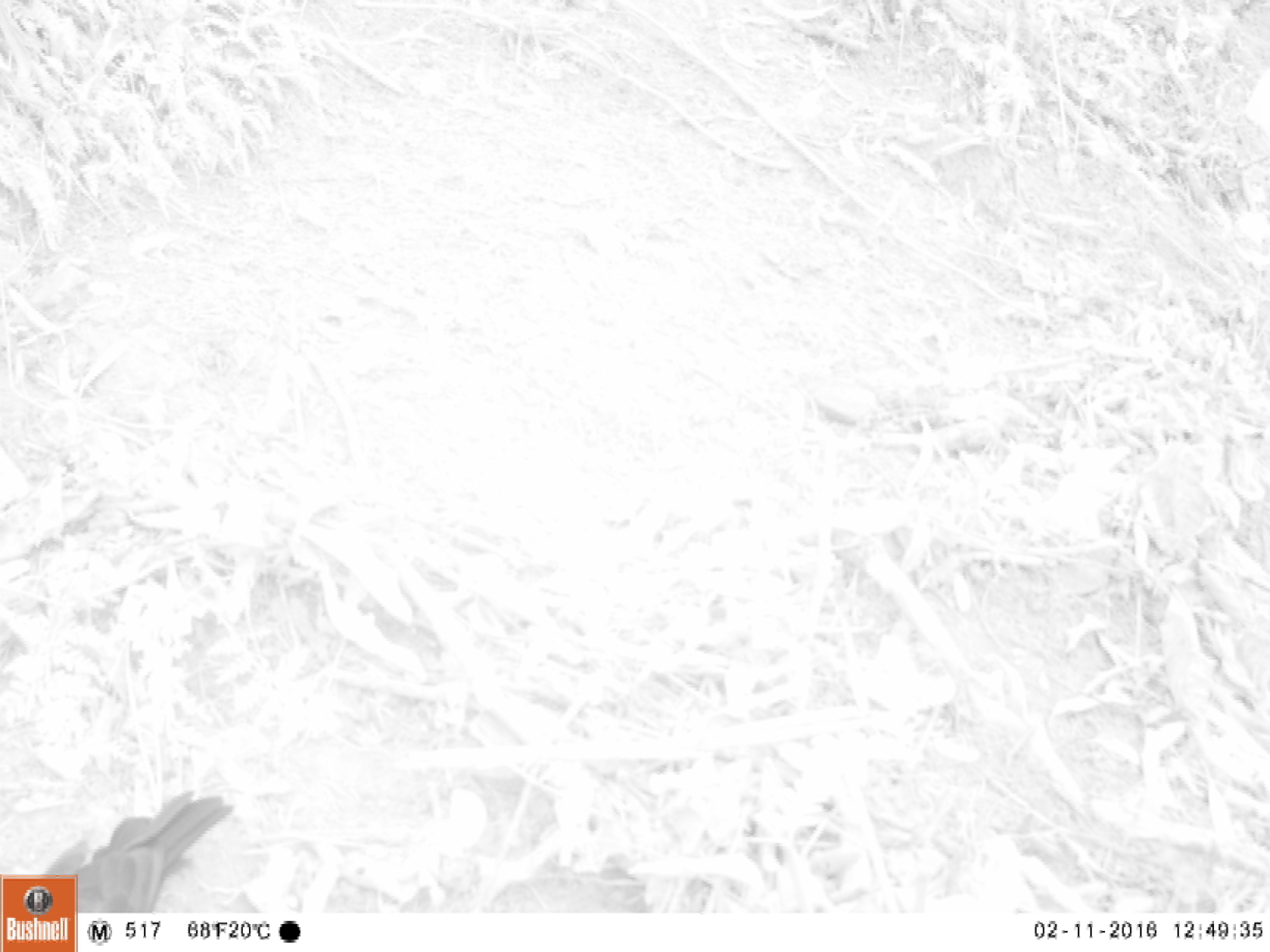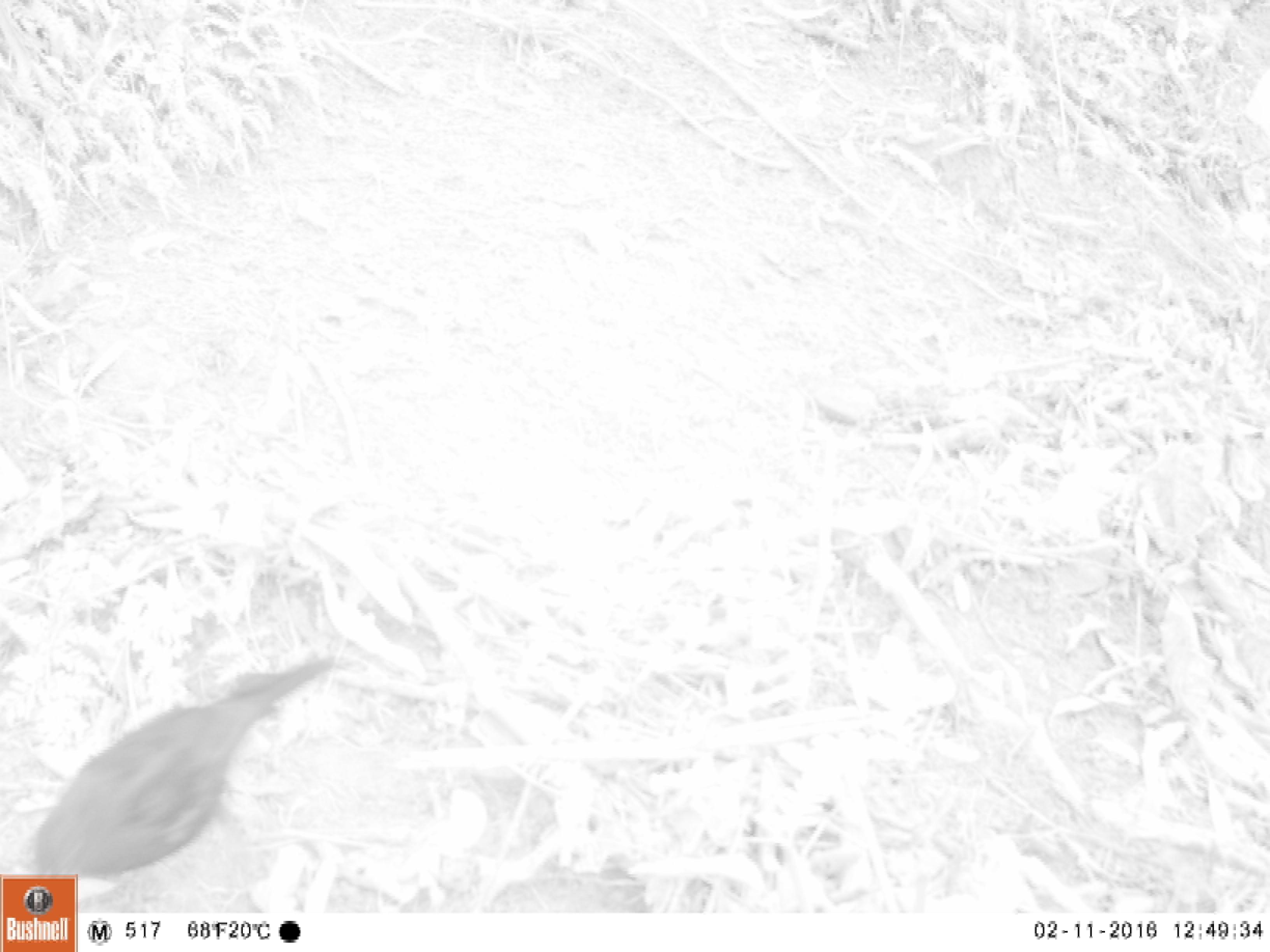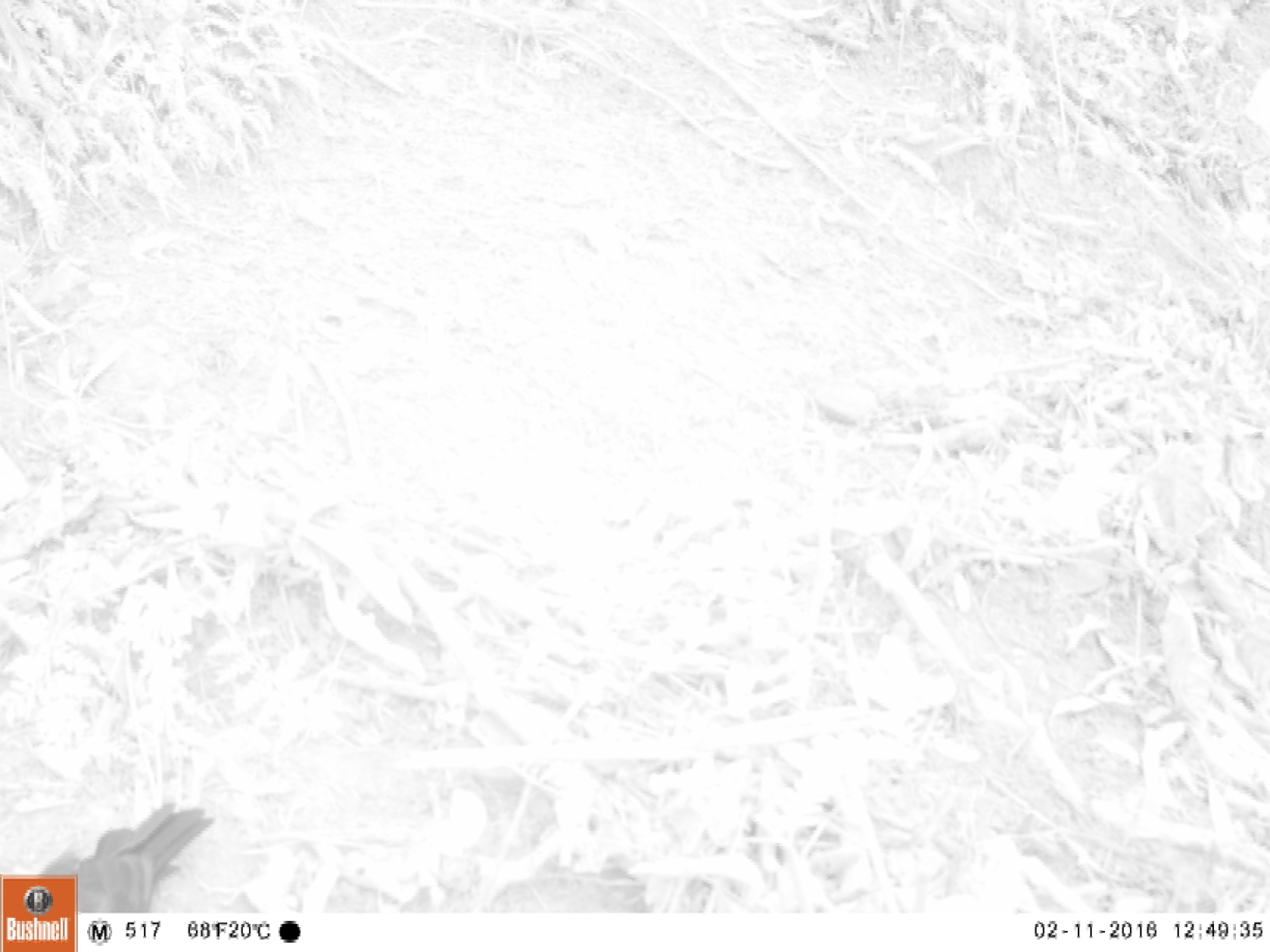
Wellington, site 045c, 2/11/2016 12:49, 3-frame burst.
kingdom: Animalia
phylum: Chordata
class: Aves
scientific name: Aves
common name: bird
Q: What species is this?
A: Bird (Aves).